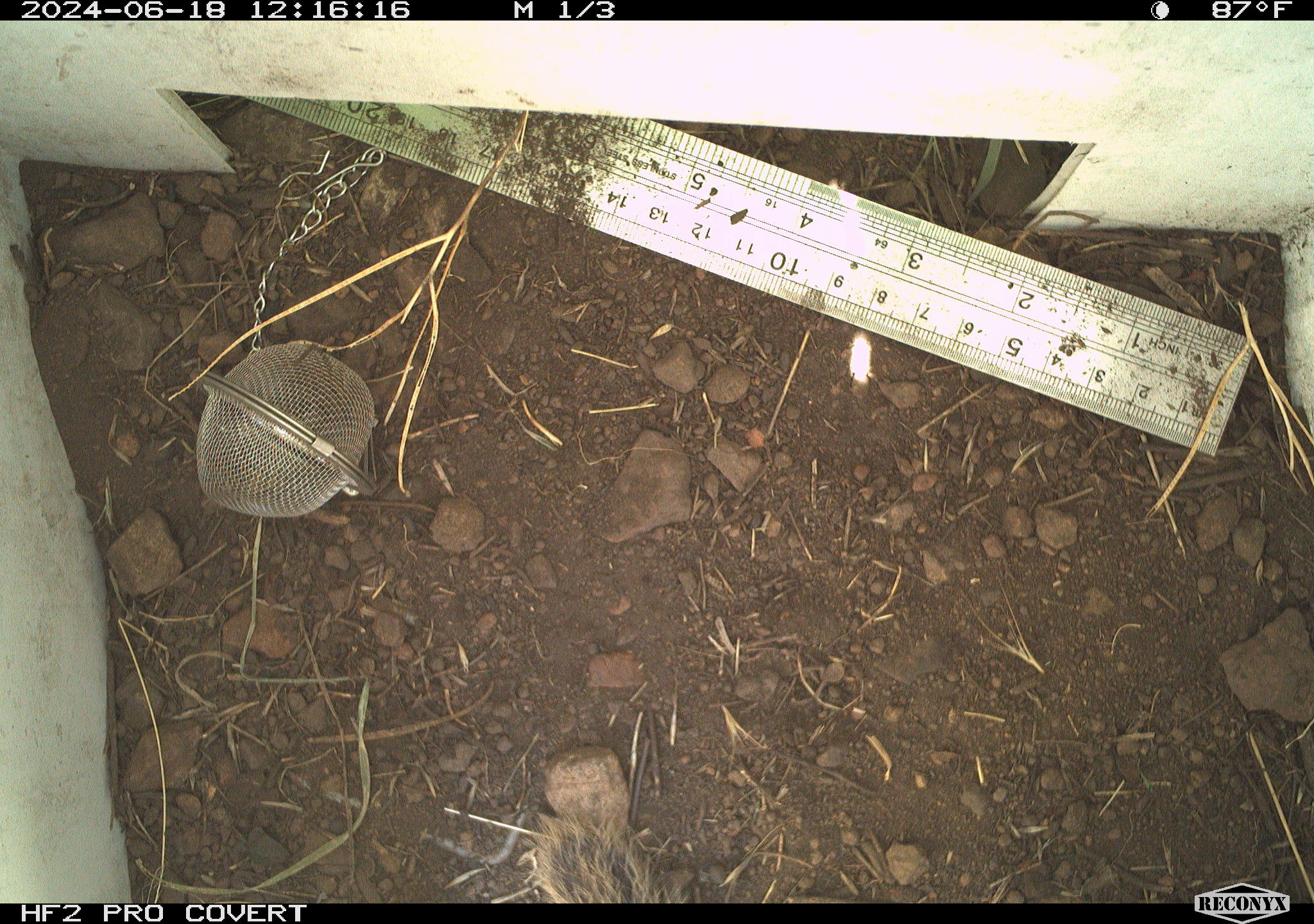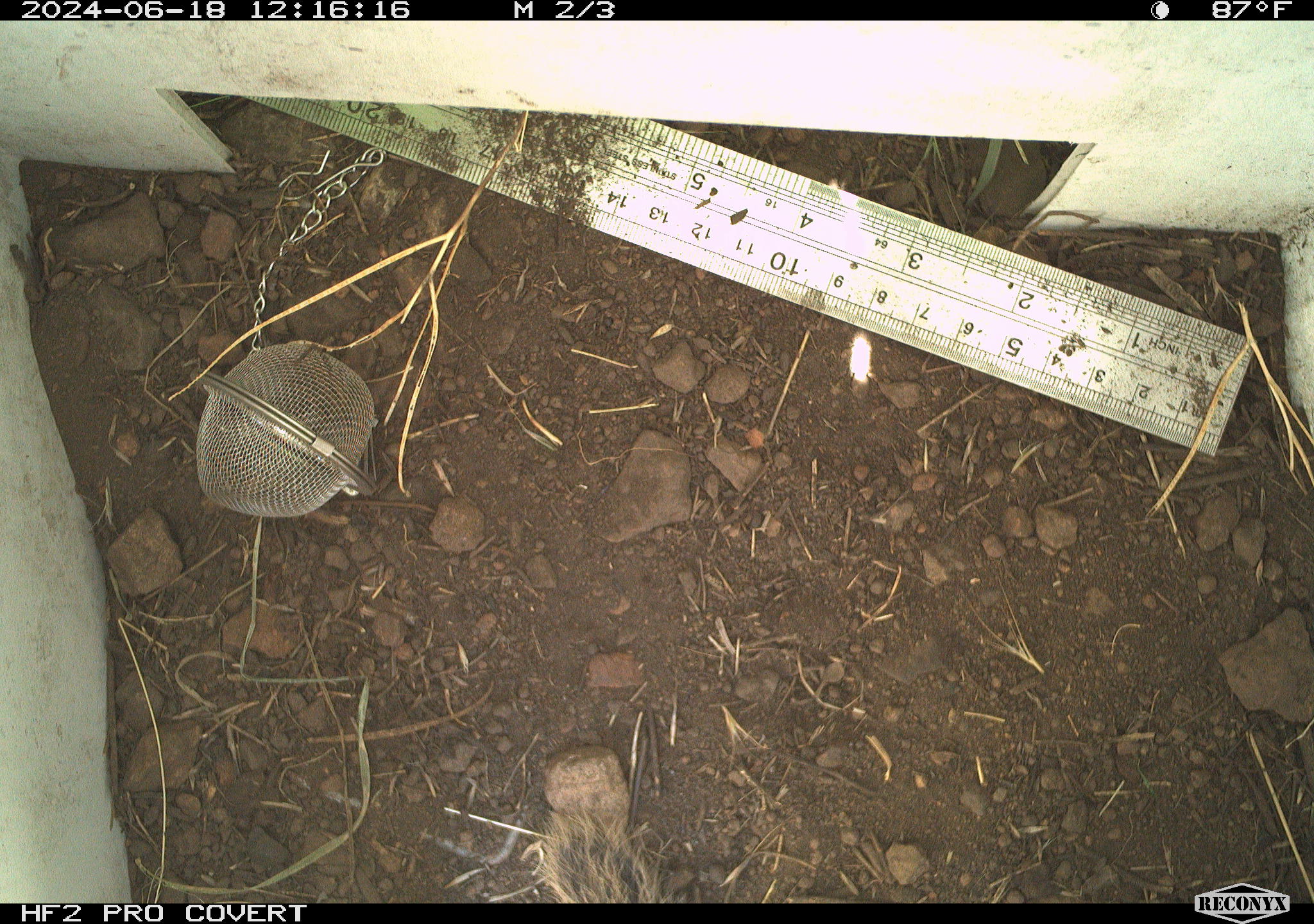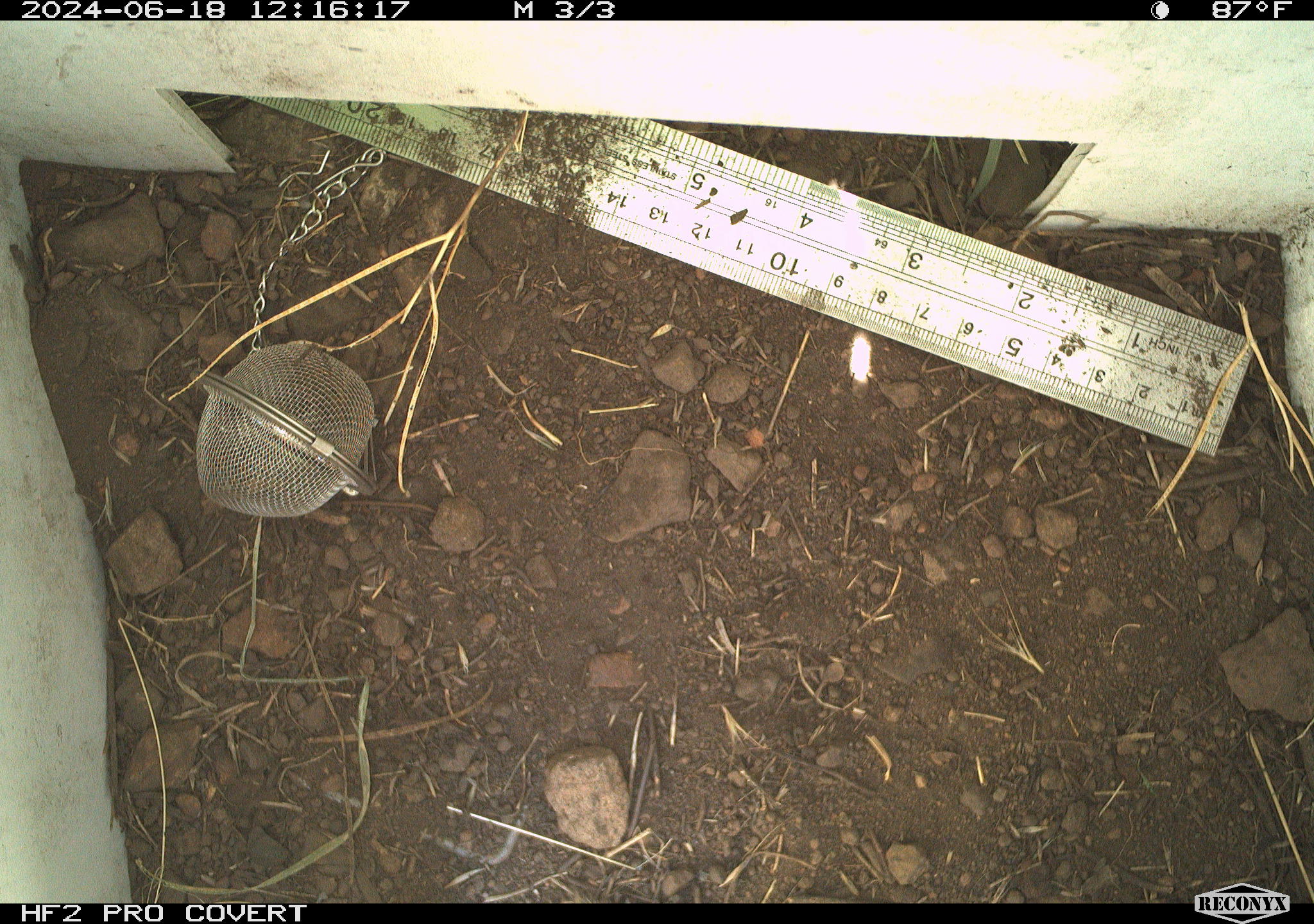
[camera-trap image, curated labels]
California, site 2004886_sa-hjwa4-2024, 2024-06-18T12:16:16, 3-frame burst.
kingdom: Animalia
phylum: Chordata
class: Mammalia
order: Rodentia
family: Sciuridae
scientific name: Sciuridae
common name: squirrels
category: sciuridae family